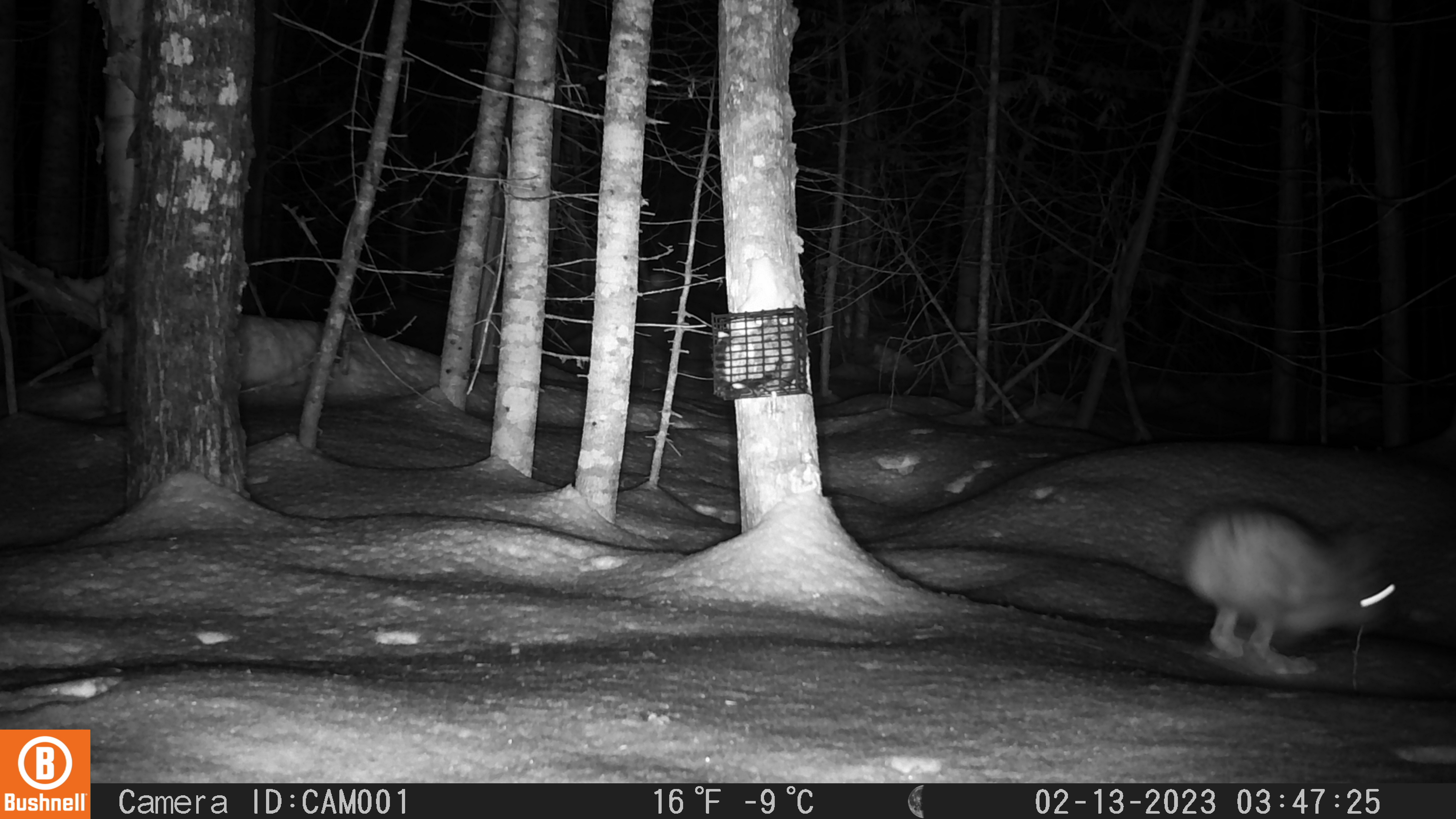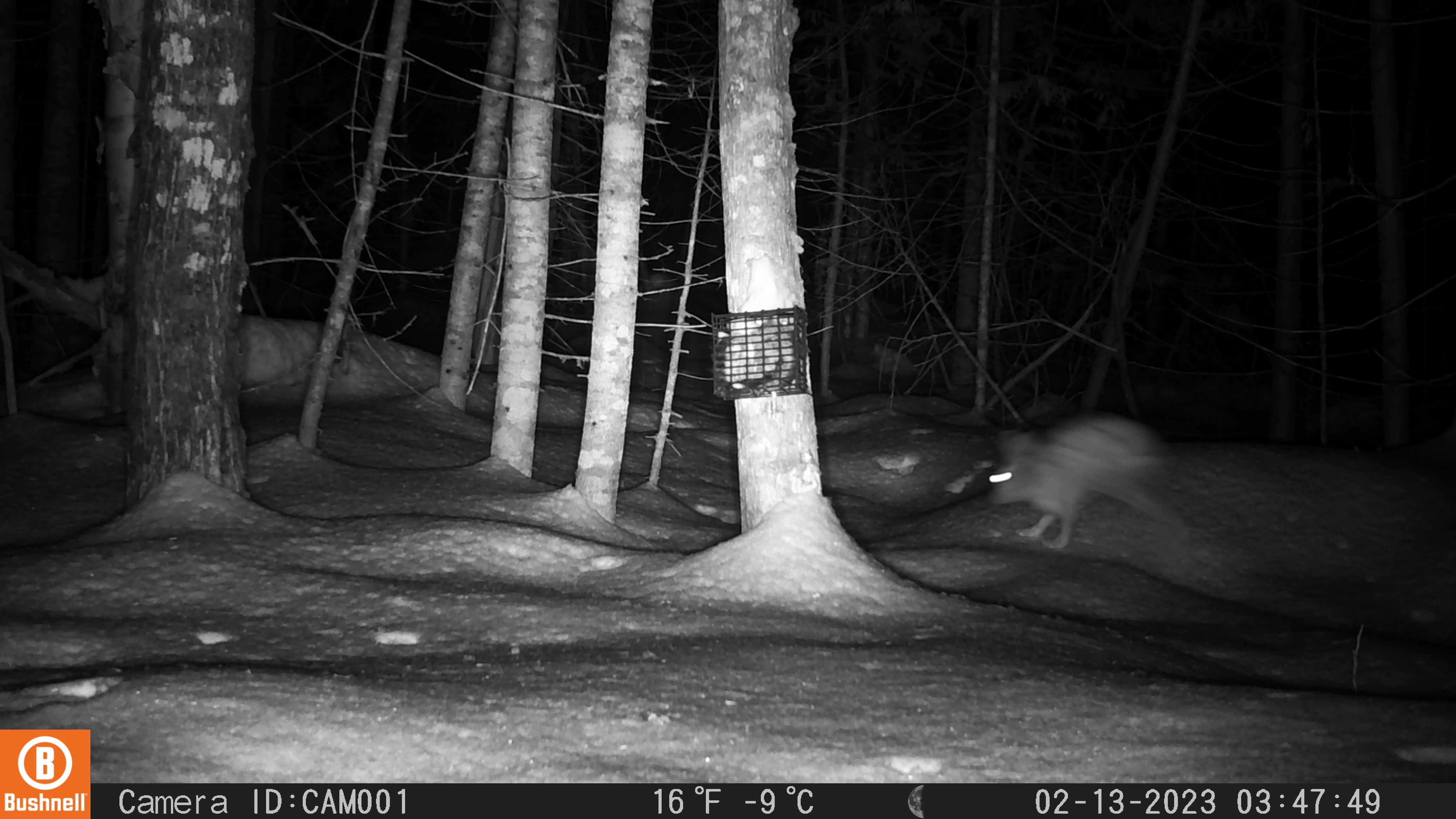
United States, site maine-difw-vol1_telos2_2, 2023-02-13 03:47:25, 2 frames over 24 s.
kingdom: Animalia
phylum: Chordata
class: Mammalia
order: Lagomorpha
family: Leporidae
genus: Lepus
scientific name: Lepus americanus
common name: snowshoe hare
Snowshoe hare (Lepus americanus).